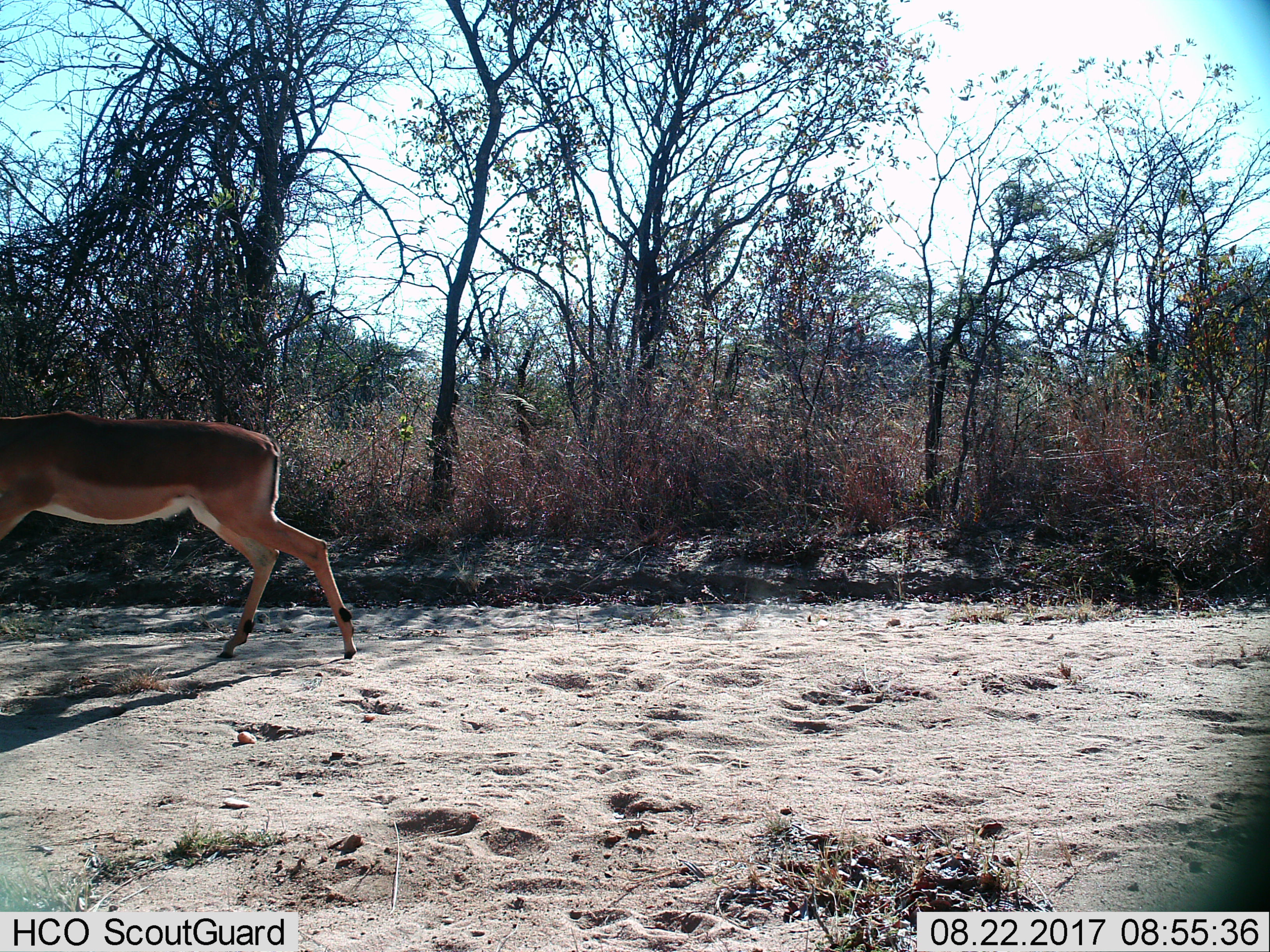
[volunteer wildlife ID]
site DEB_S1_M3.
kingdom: Animalia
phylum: Chordata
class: Mammalia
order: Artiodactyla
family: Bovidae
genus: Aepyceros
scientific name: Aepyceros melampus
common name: impala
Impala (Aepyceros melampus), count 1. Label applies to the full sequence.